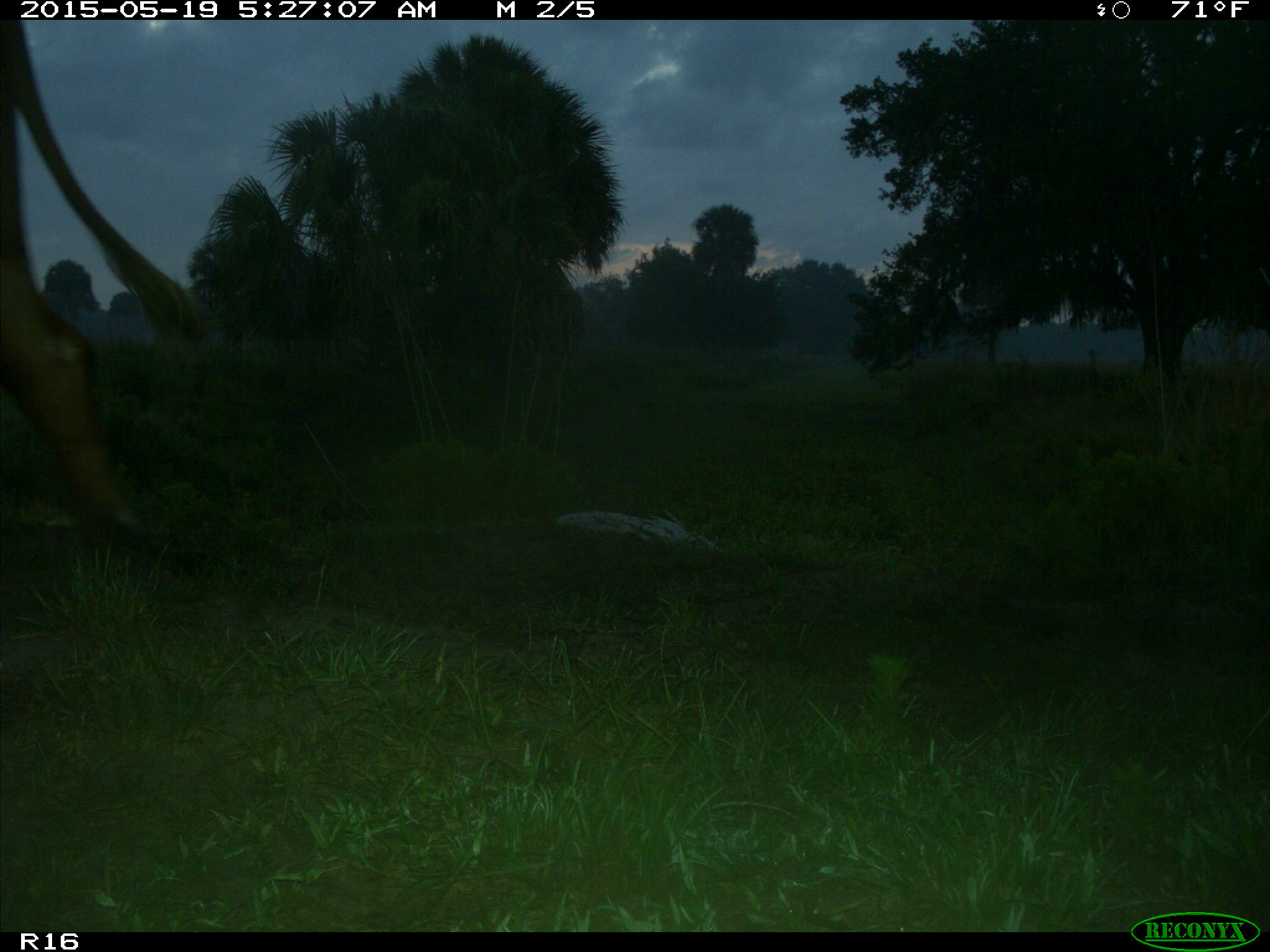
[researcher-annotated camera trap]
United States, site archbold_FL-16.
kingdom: Animalia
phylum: Chordata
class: Mammalia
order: Artiodactyla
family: Bovidae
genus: Bos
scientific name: Bos taurus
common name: domestic cow